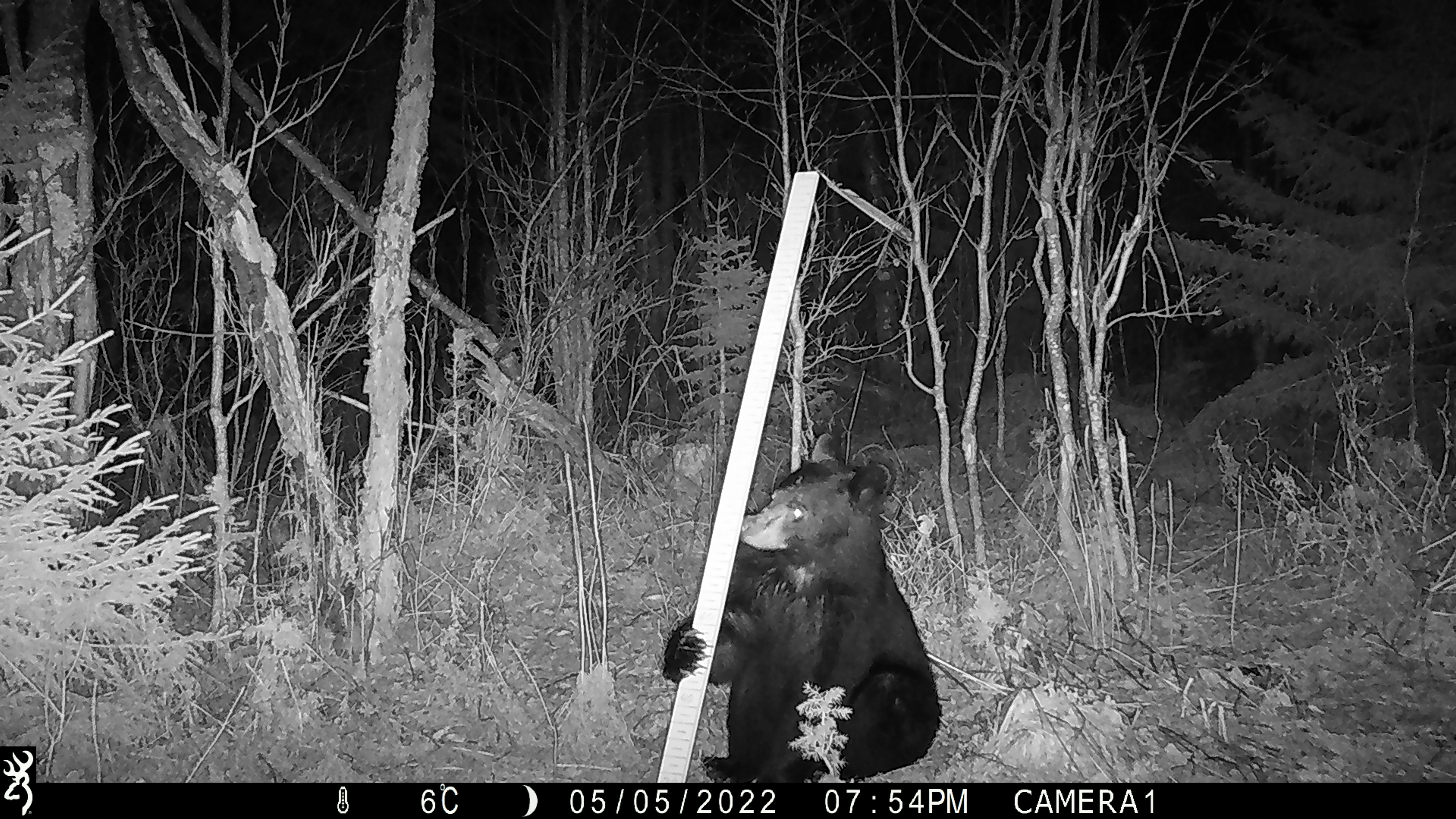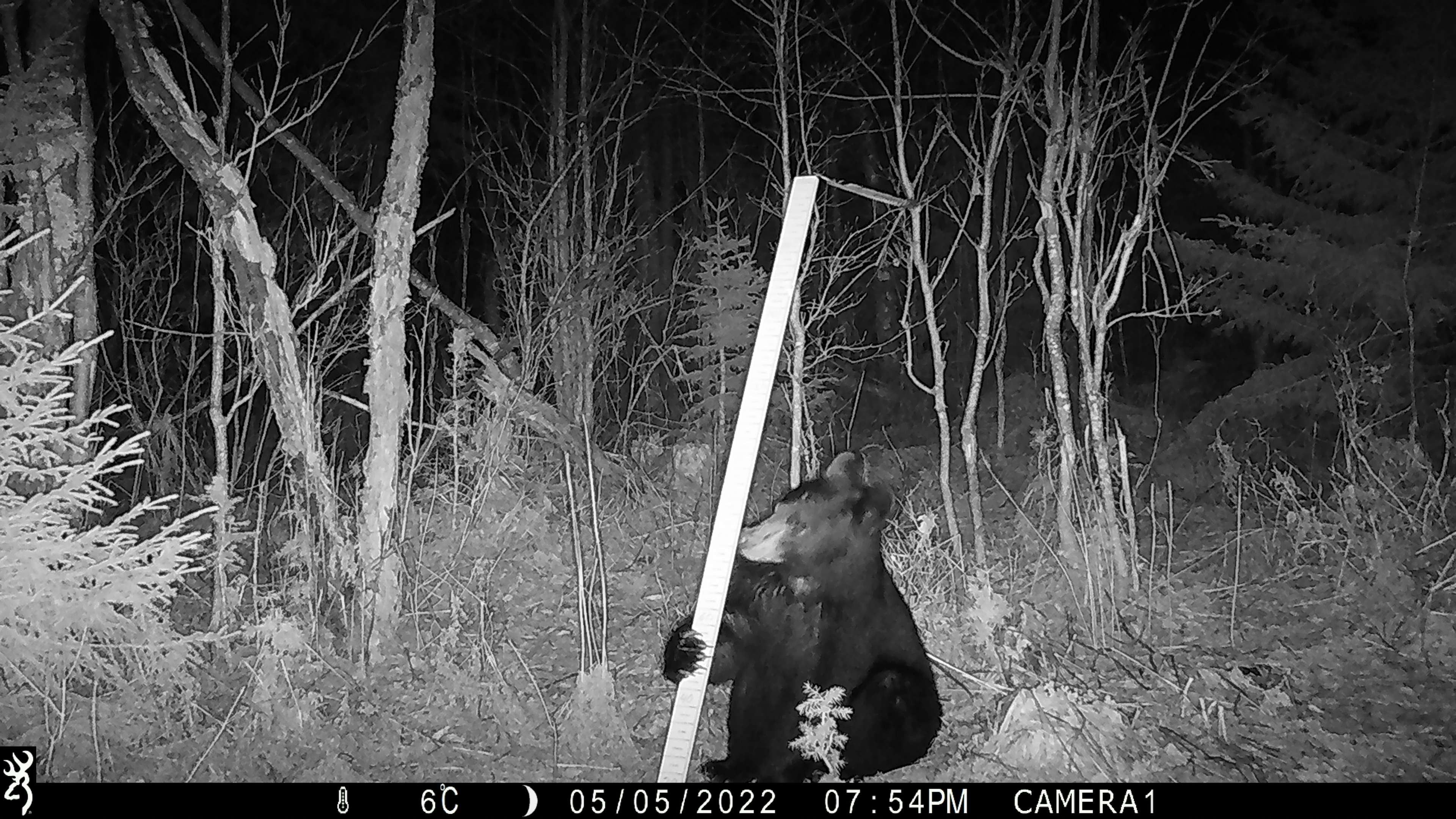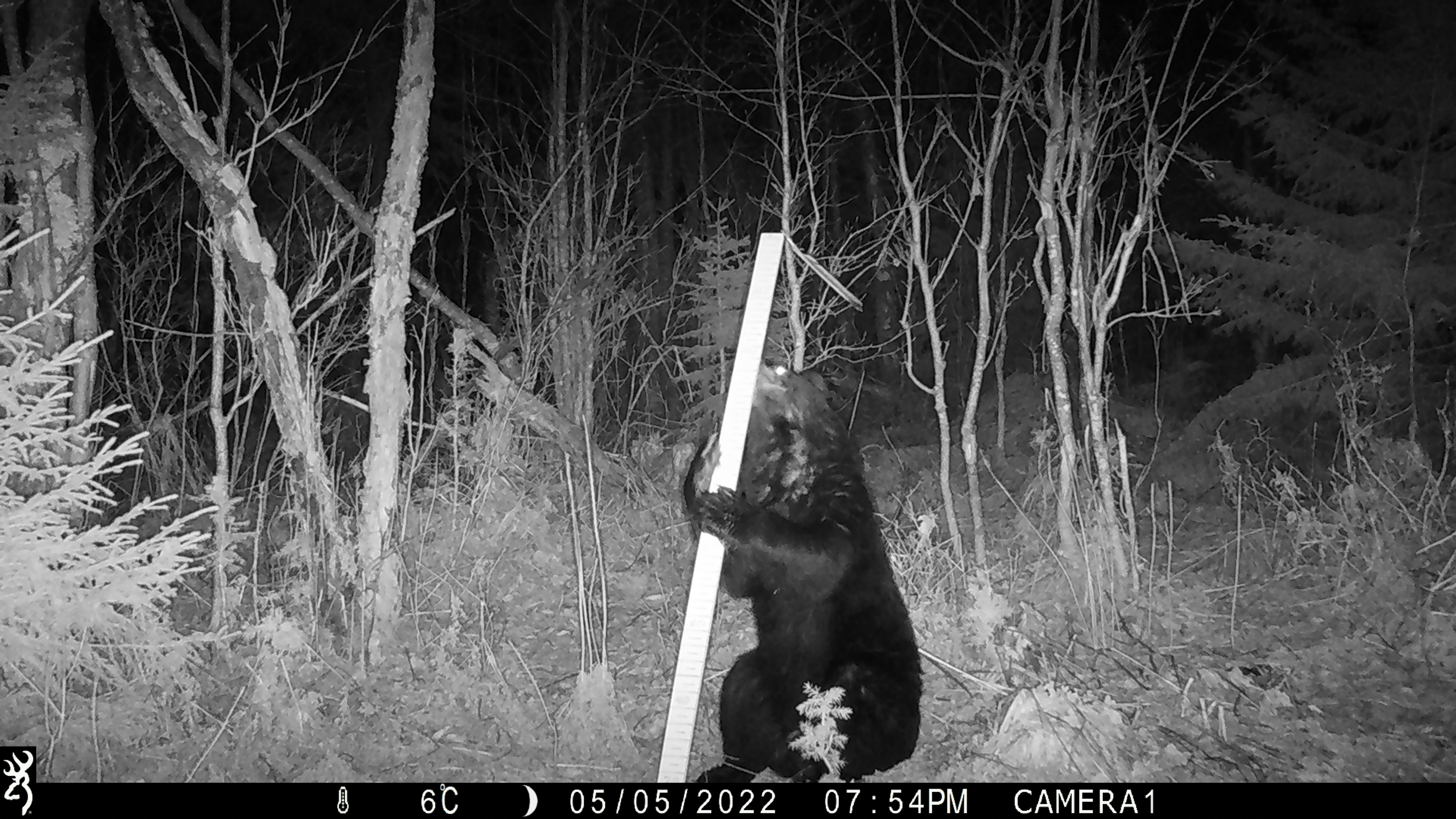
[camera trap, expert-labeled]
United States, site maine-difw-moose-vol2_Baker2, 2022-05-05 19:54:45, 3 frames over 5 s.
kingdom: Animalia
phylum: Chordata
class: Mammalia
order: Carnivora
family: Ursidae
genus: Ursus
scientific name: Ursus americanus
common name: black bear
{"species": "black bear (Ursus americanus)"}